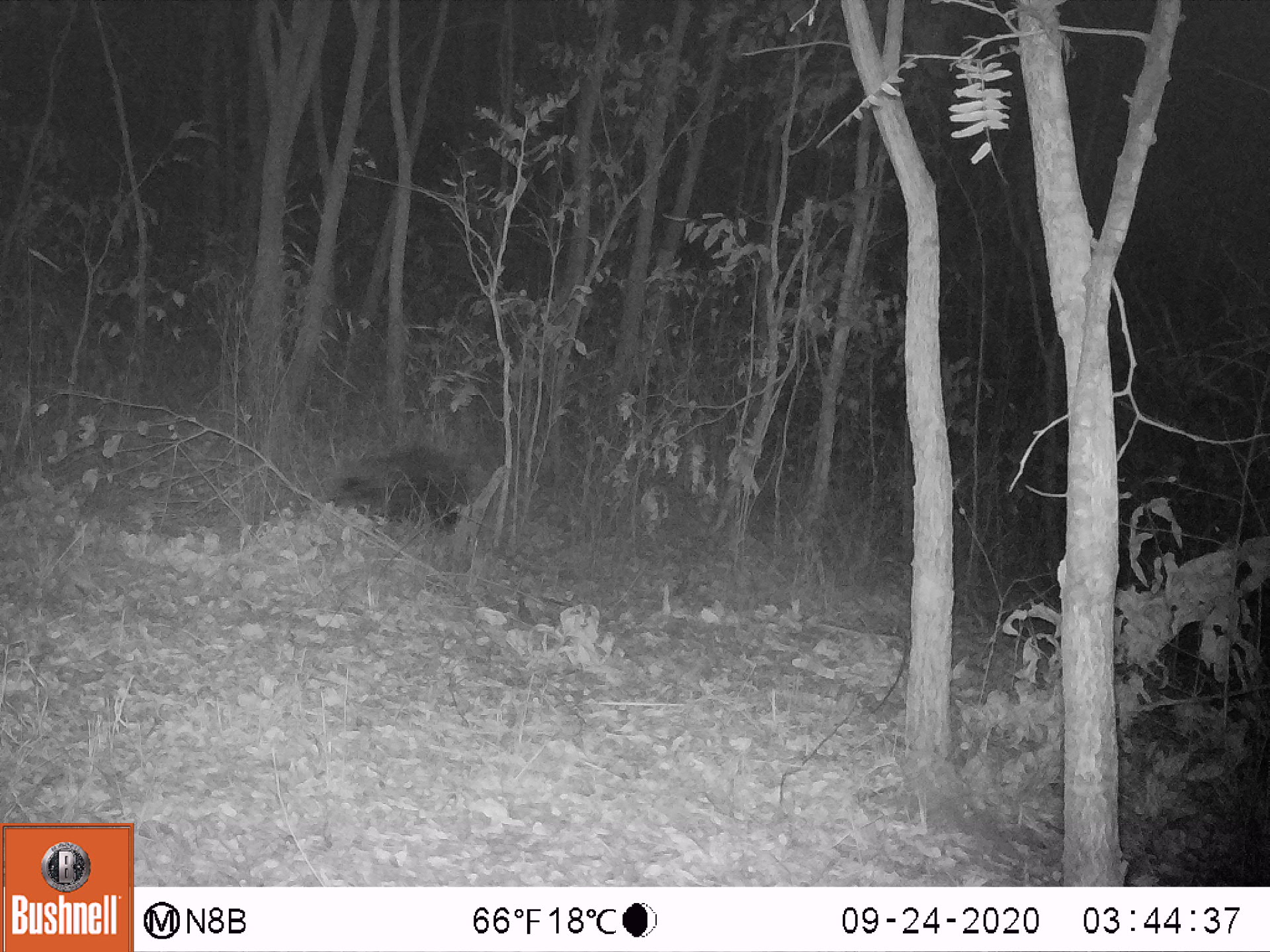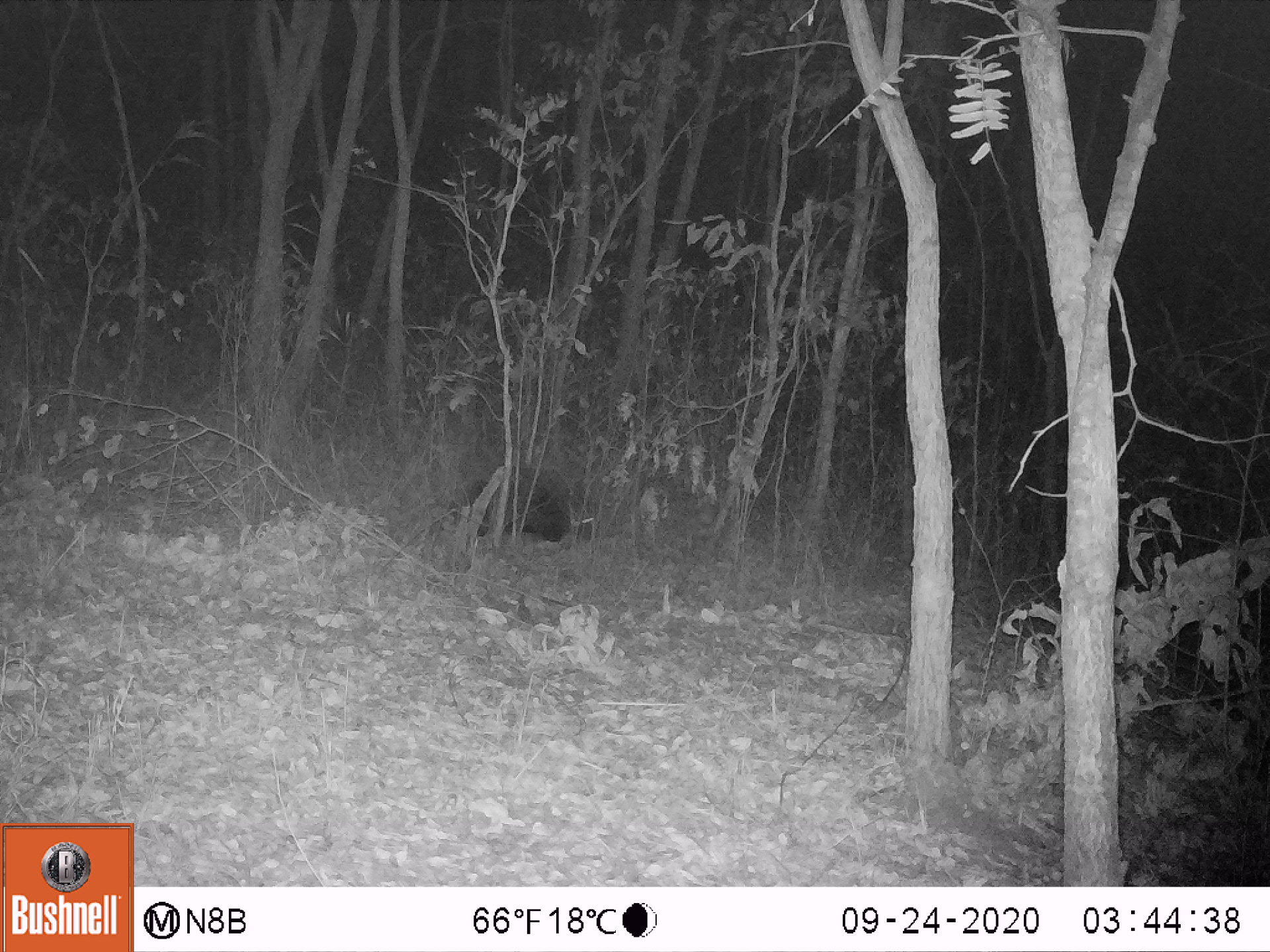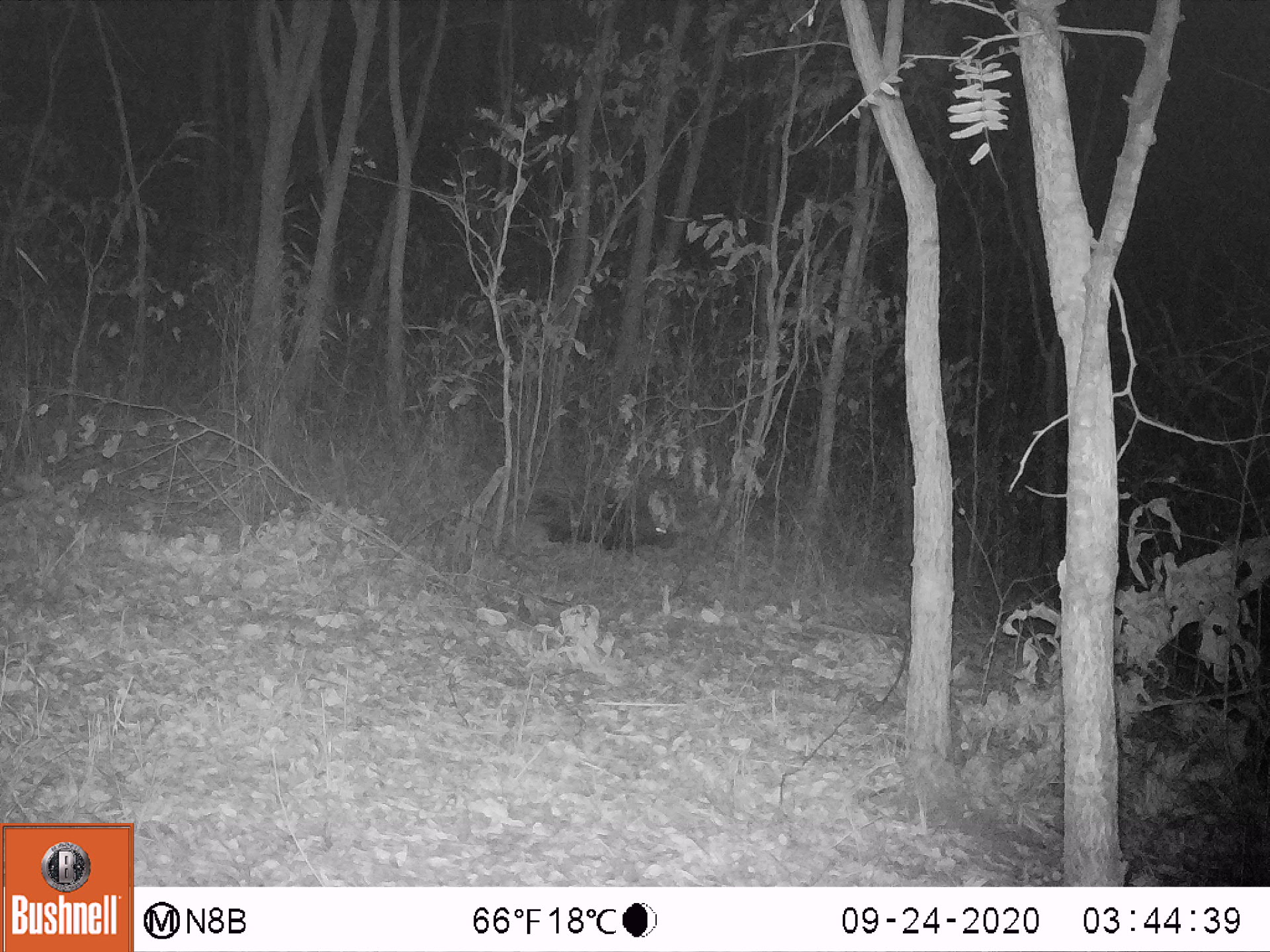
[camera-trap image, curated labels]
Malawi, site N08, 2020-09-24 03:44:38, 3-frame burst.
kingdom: Animalia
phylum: Chordata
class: Mammalia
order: Rodentia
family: Hystricidae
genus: Hystrix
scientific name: Hystrix africaeaustralis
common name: cape porcupine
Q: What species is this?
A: Cape porcupine (Hystrix africaeaustralis).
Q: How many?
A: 1.